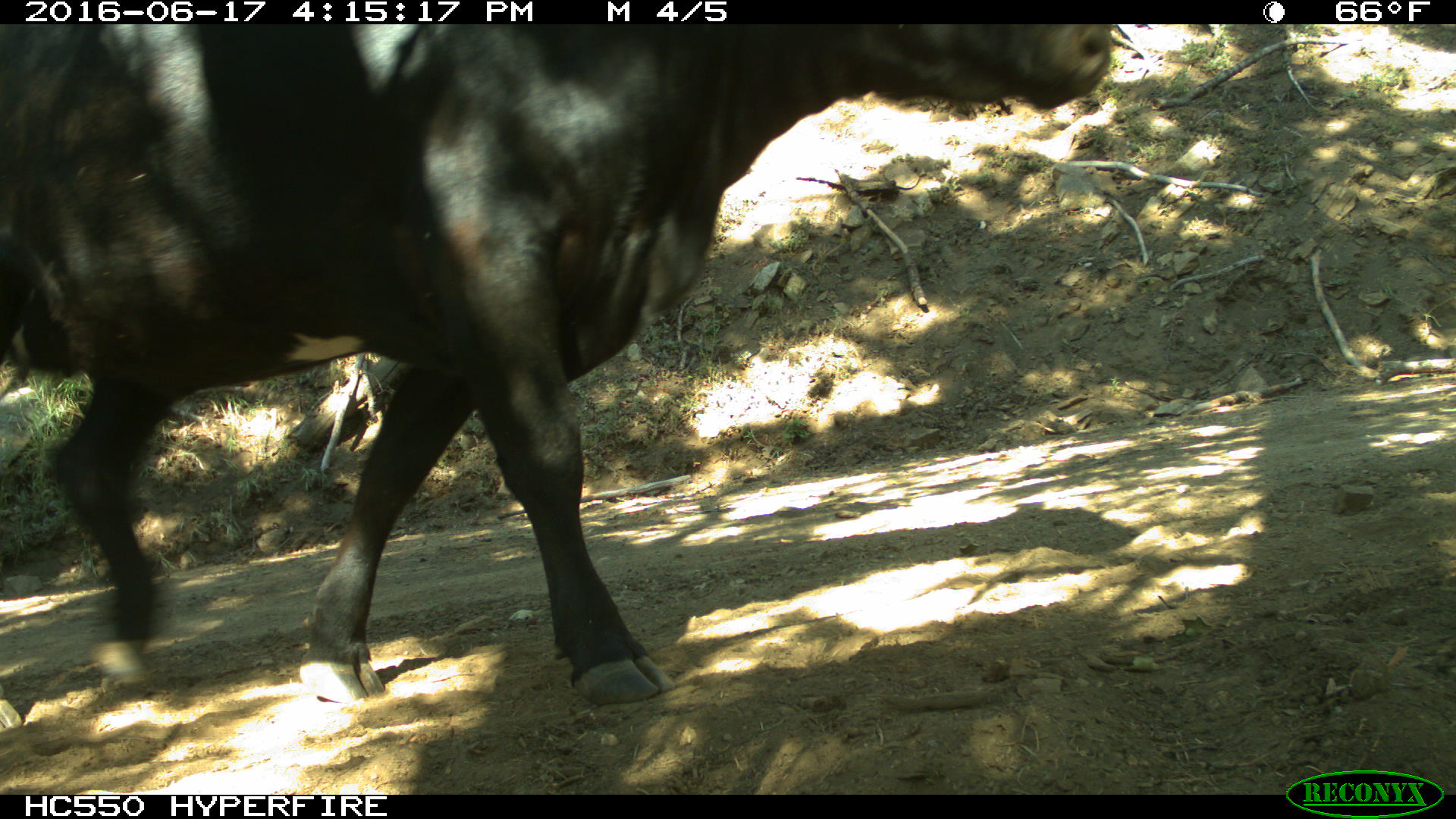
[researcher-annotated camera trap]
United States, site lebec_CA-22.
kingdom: Animalia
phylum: Chordata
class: Mammalia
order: Artiodactyla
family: Bovidae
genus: Bos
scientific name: Bos taurus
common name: domestic cow